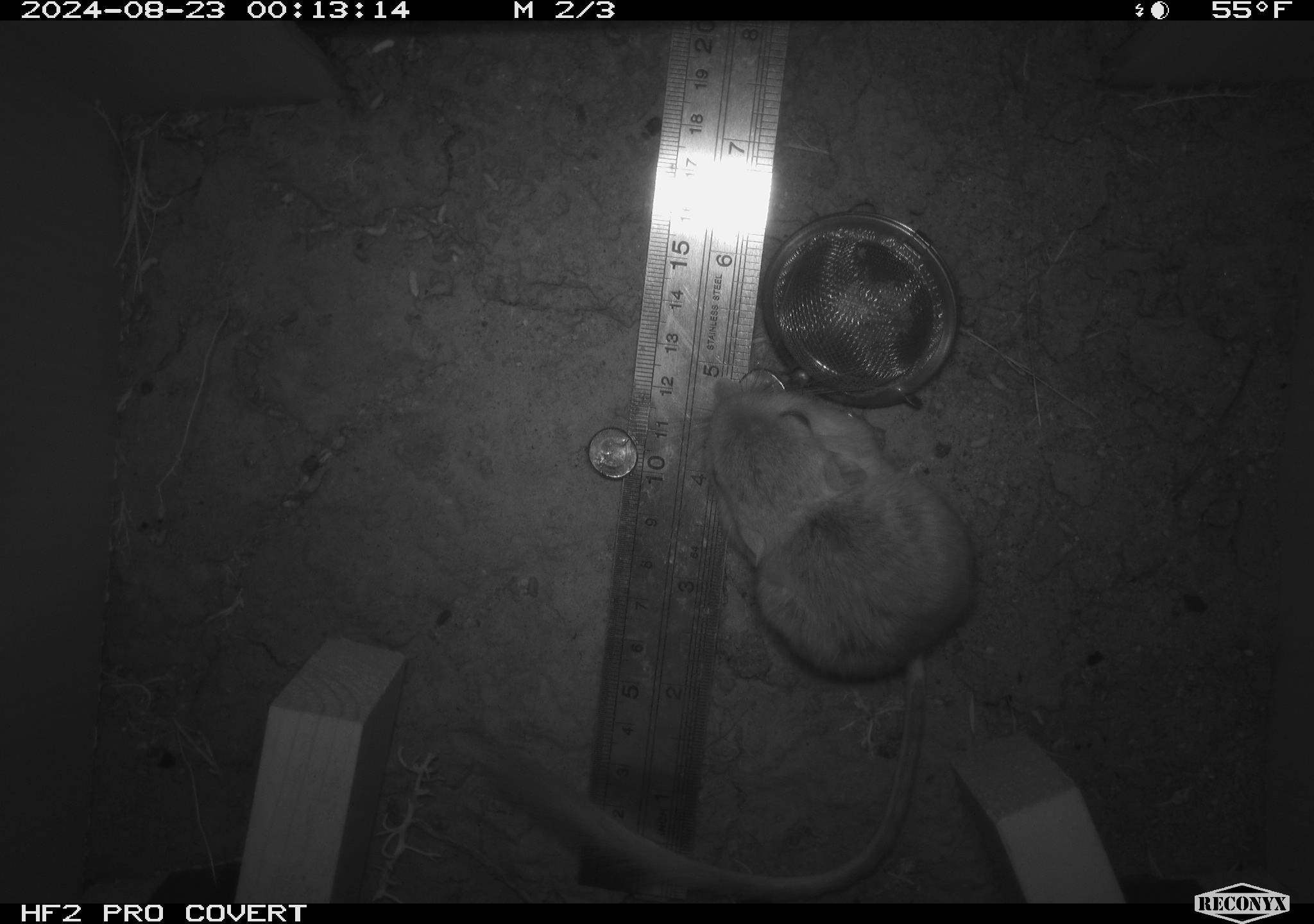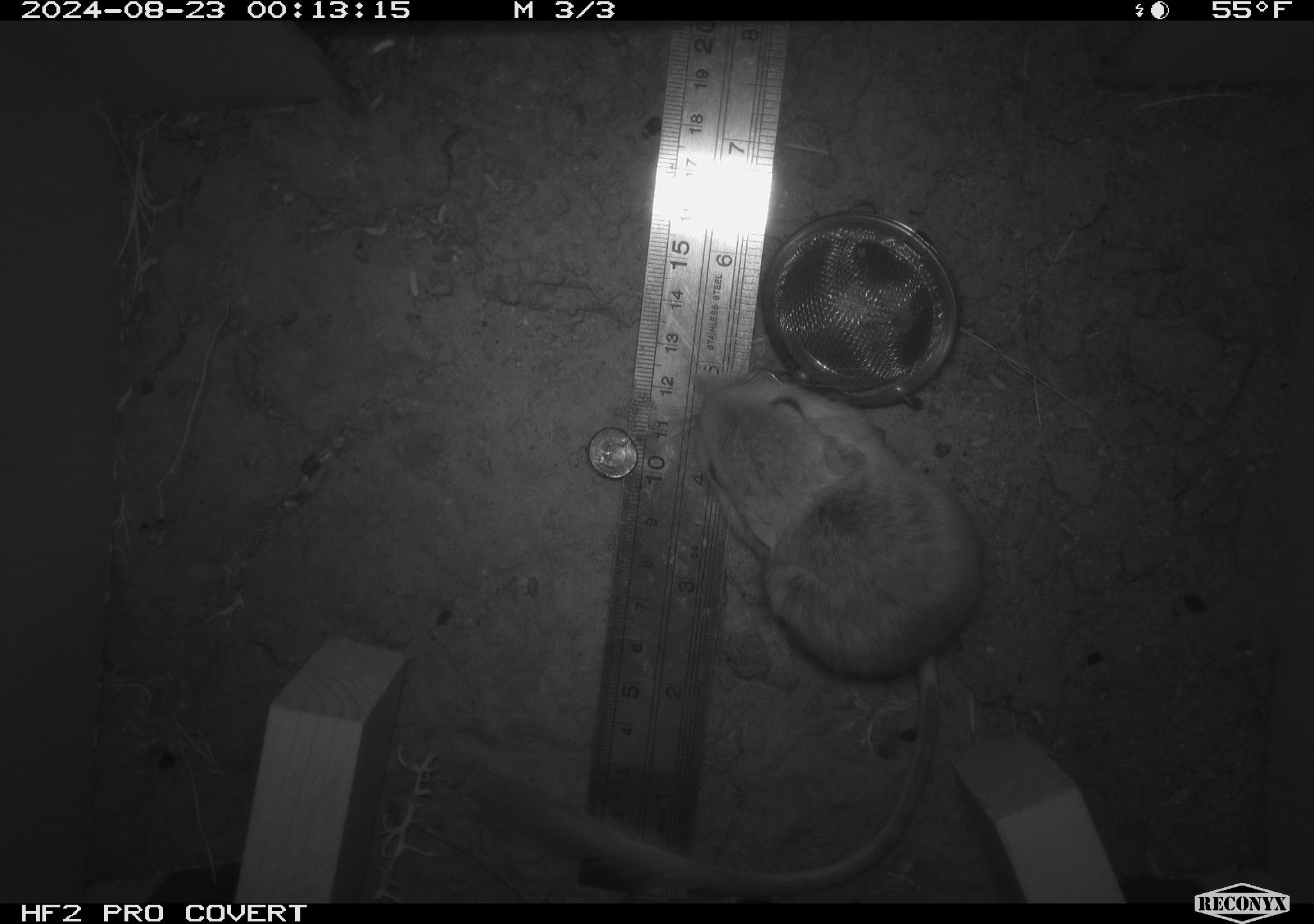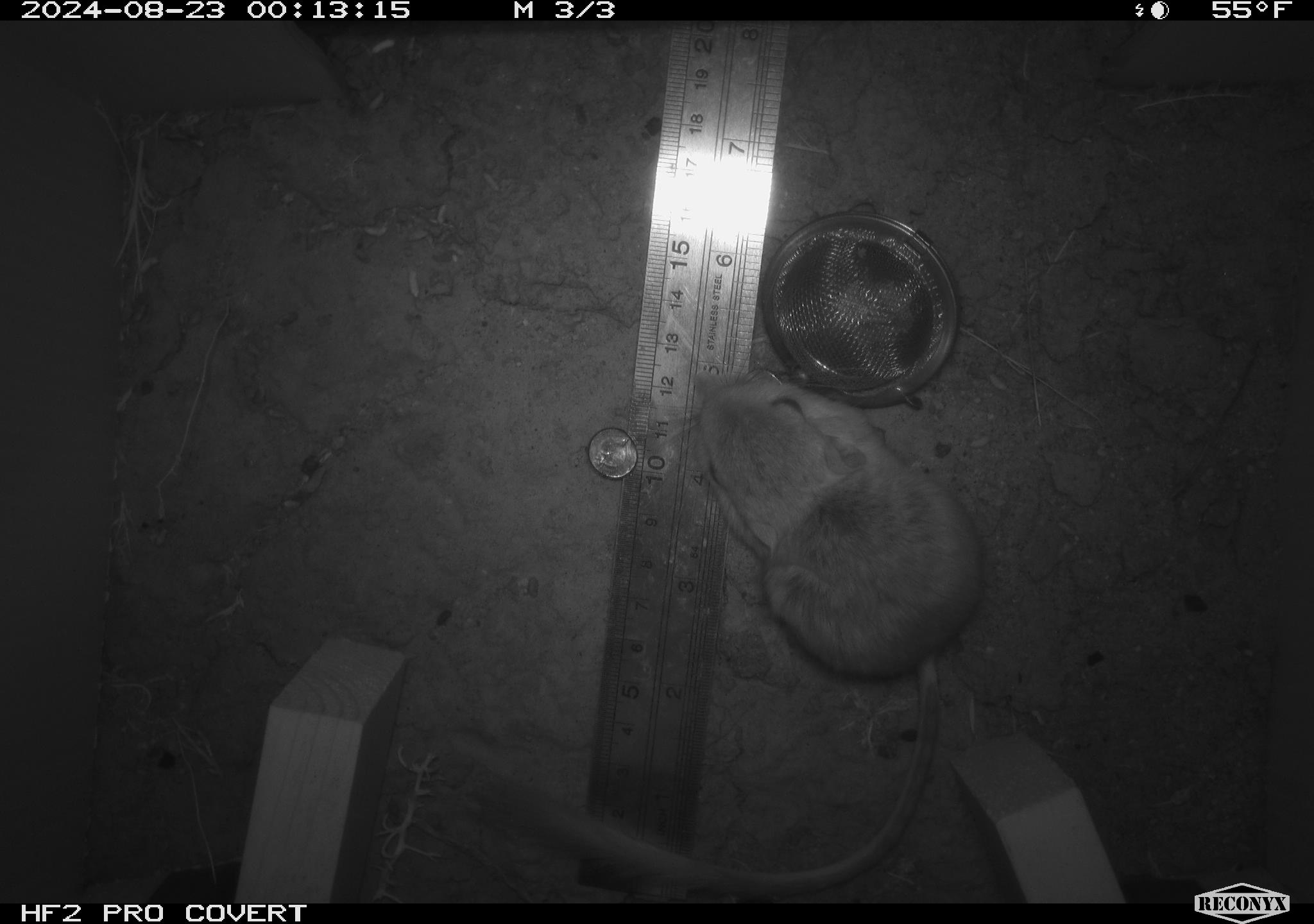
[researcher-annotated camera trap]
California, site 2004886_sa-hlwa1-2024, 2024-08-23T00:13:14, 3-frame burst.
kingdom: Animalia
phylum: Chordata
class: Mammalia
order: Rodentia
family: Heteromyidae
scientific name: Heteromyidae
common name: kangaroo rats and pocket mice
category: heteromyidae family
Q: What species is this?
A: Heteromyidae family (kangaroo rats and pocket mice) (Heteromyidae).